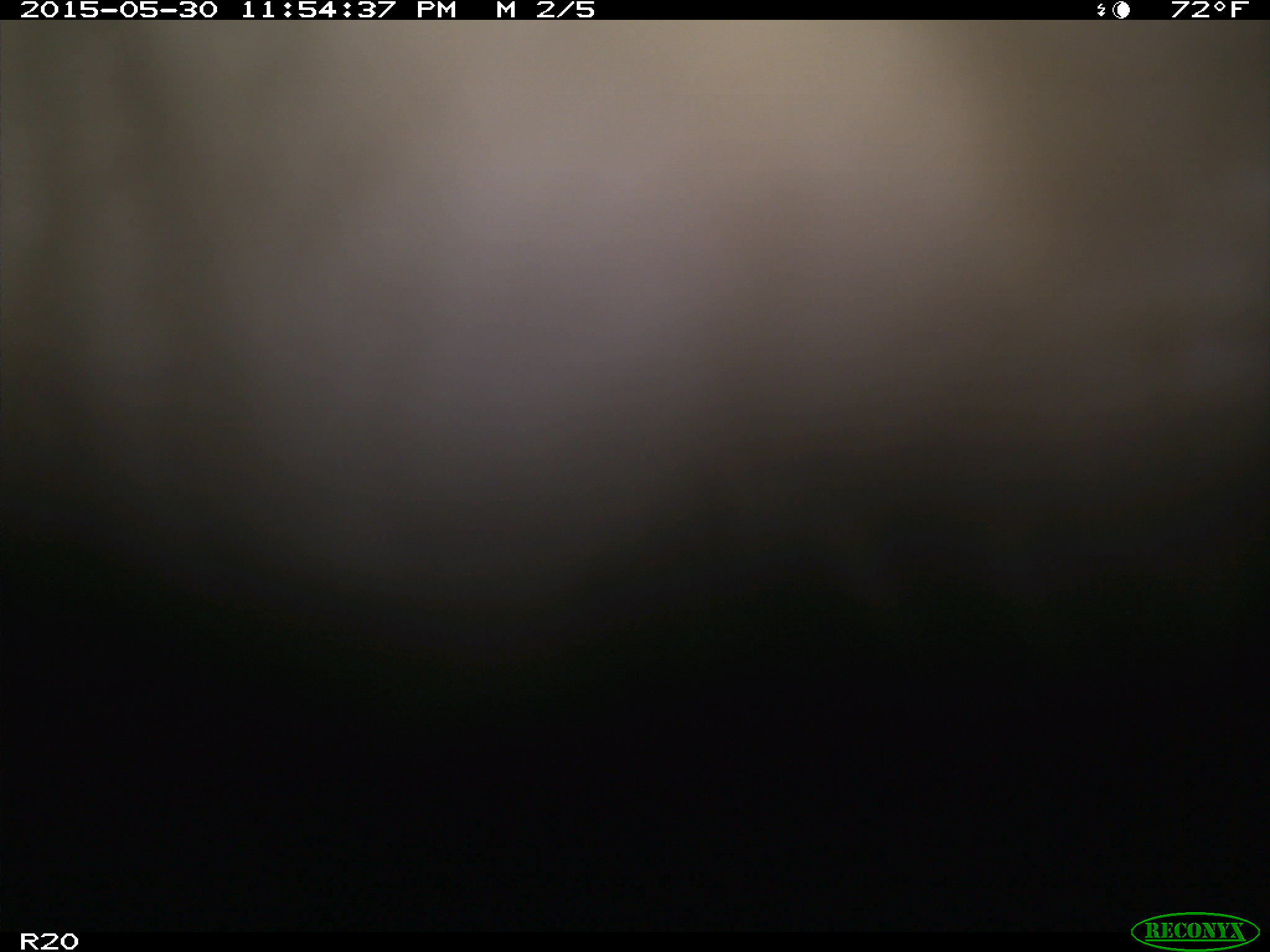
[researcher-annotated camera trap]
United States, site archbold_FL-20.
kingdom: Animalia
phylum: Chordata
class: Mammalia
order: Artiodactyla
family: Bovidae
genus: Bos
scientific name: Bos taurus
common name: domestic cow